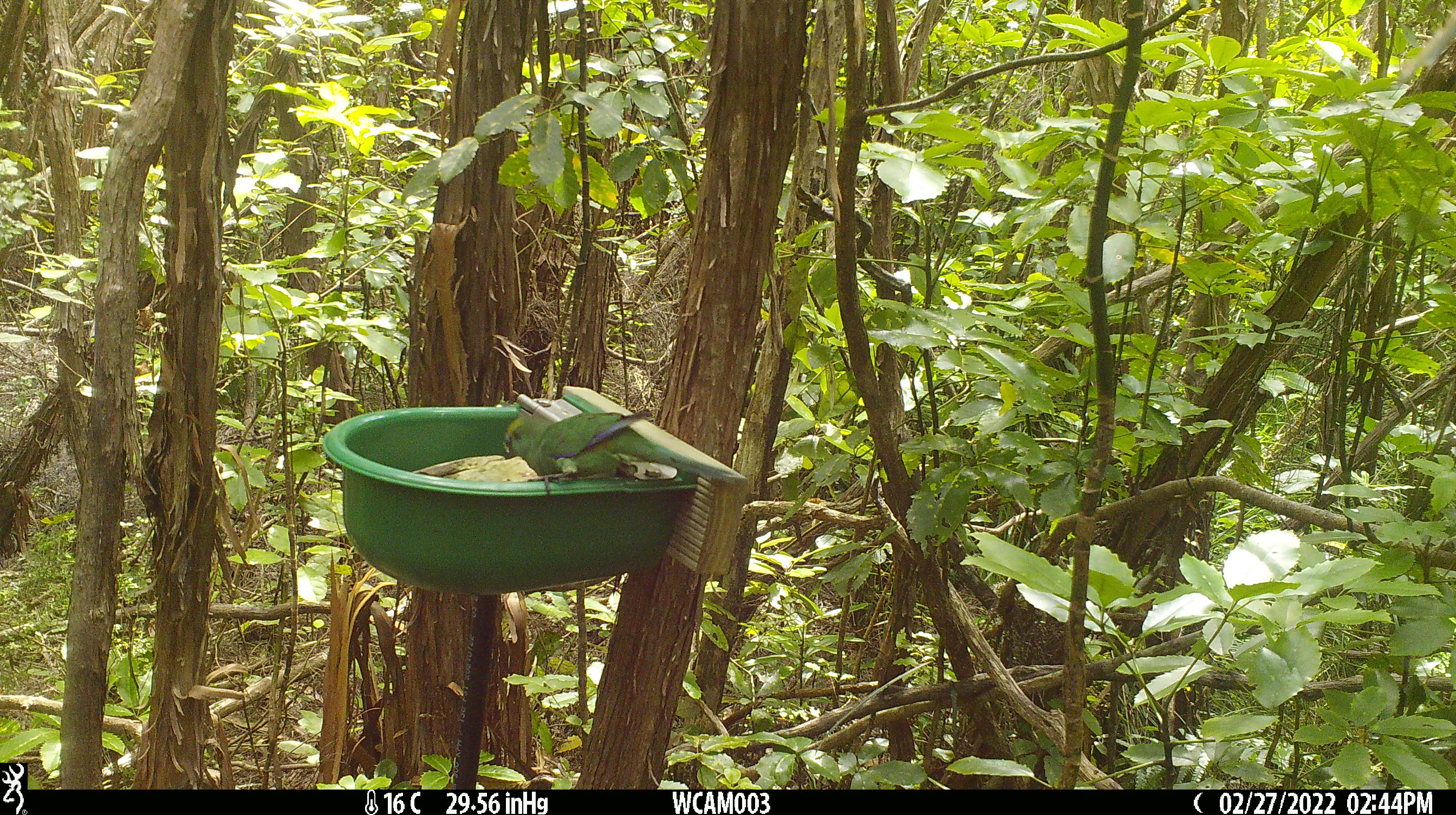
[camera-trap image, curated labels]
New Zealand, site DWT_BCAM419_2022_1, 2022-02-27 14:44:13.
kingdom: Animalia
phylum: Chordata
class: Aves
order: Psittaciformes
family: Psittaculidae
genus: Cyanoramphus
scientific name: Cyanoramphus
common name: parakeet